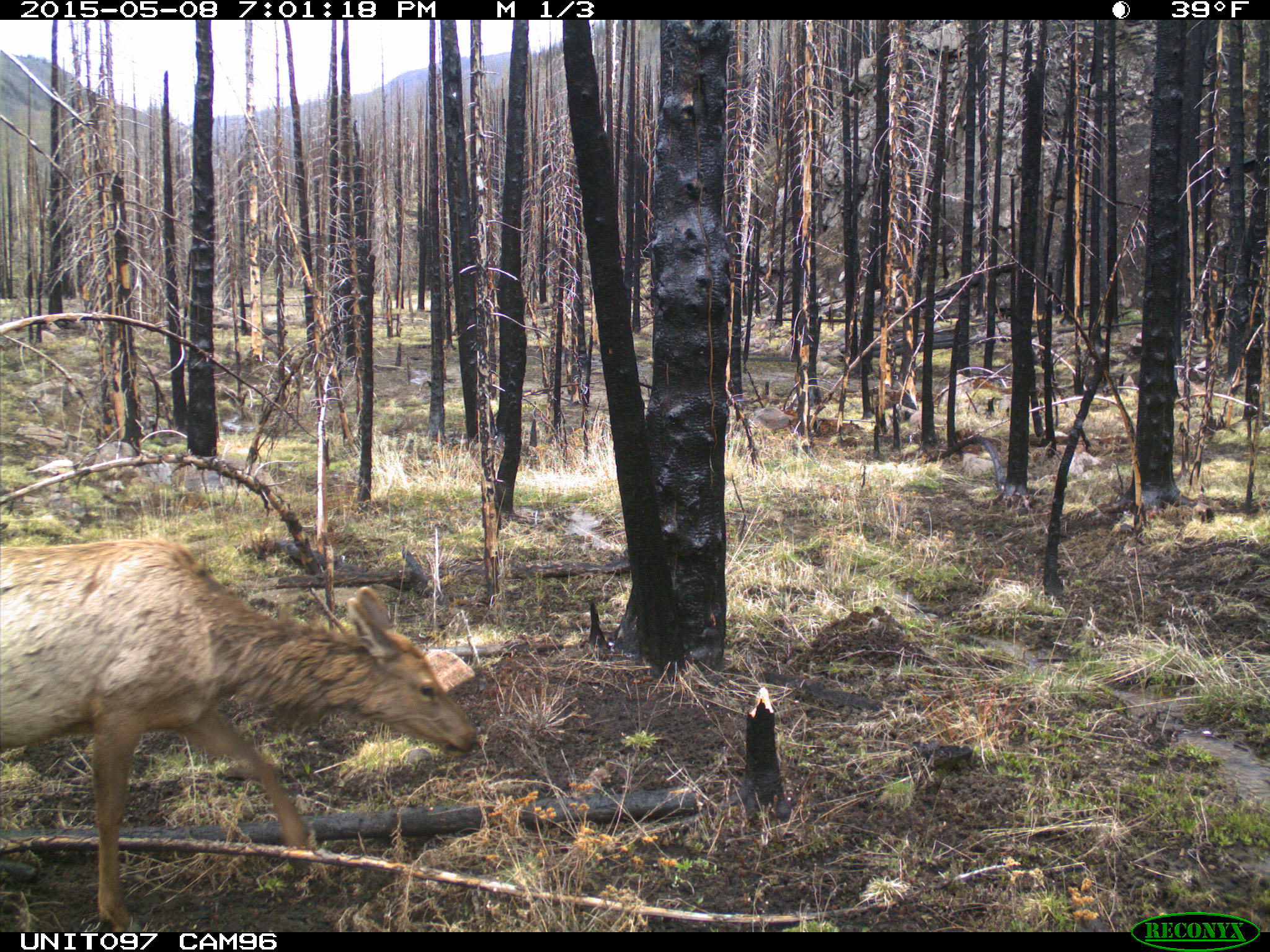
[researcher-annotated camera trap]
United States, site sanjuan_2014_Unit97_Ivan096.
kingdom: Animalia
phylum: Chordata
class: Mammalia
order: Artiodactyla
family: Cervidae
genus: Cervus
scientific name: Cervus elaphus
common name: red deer